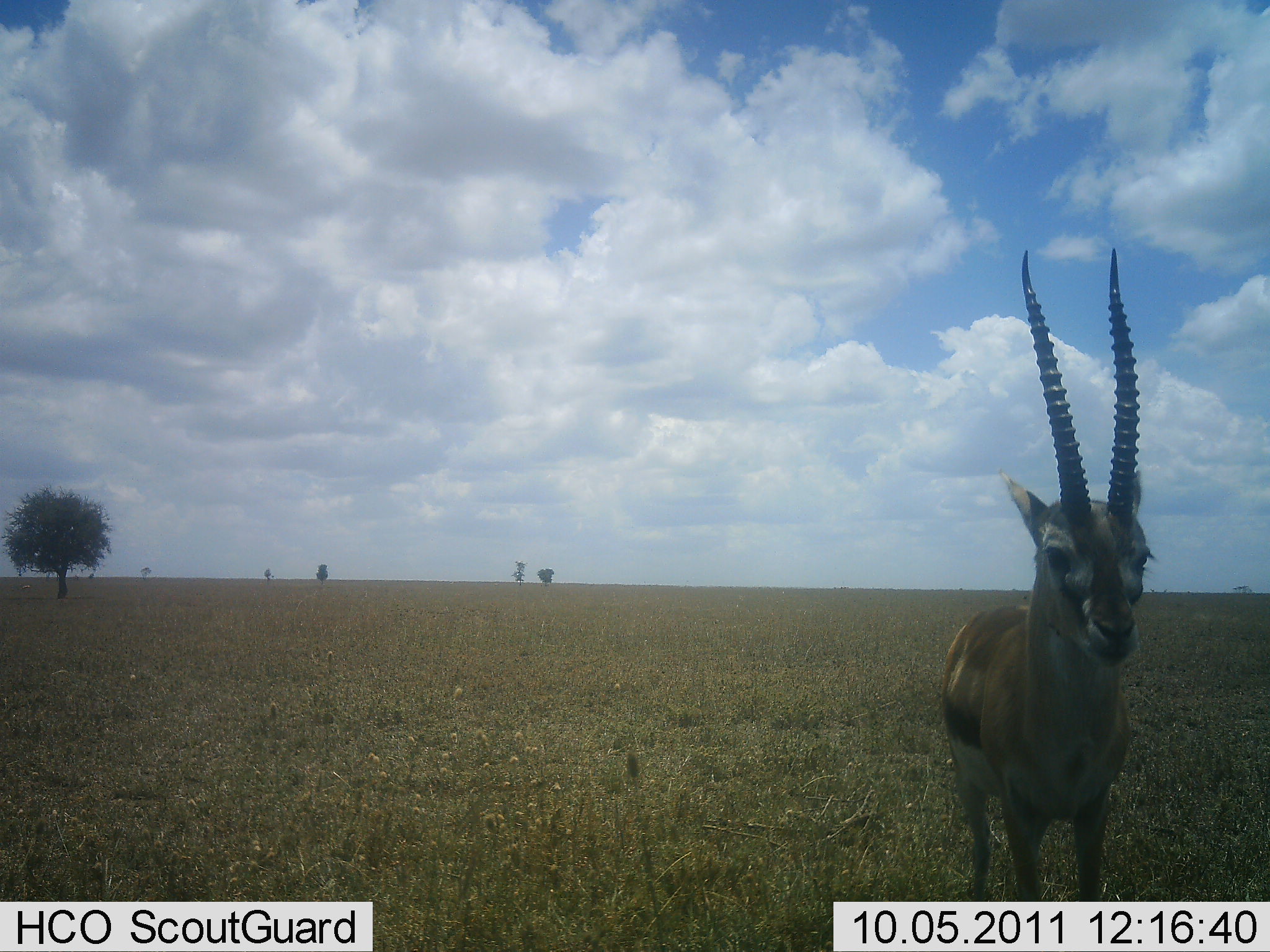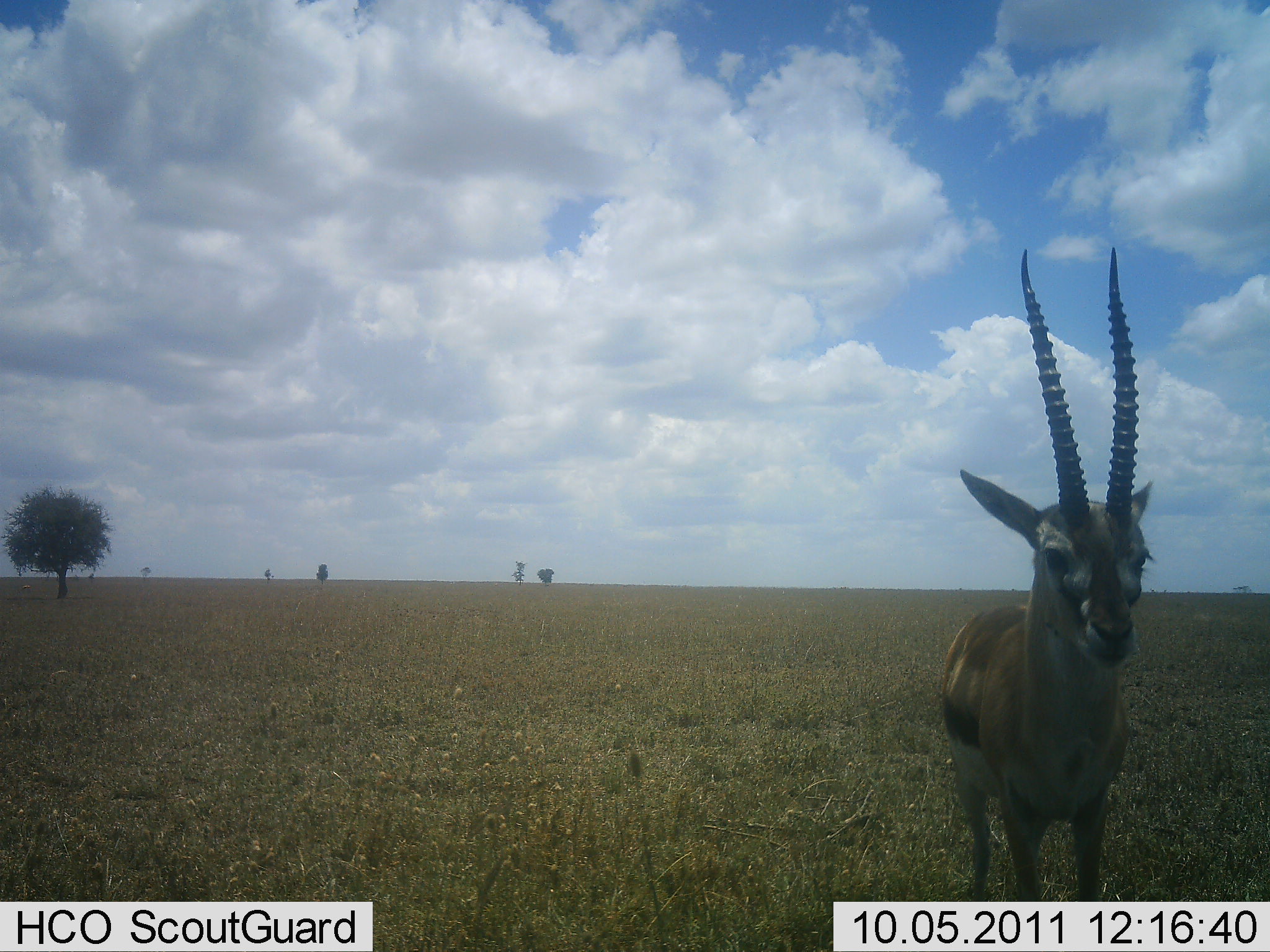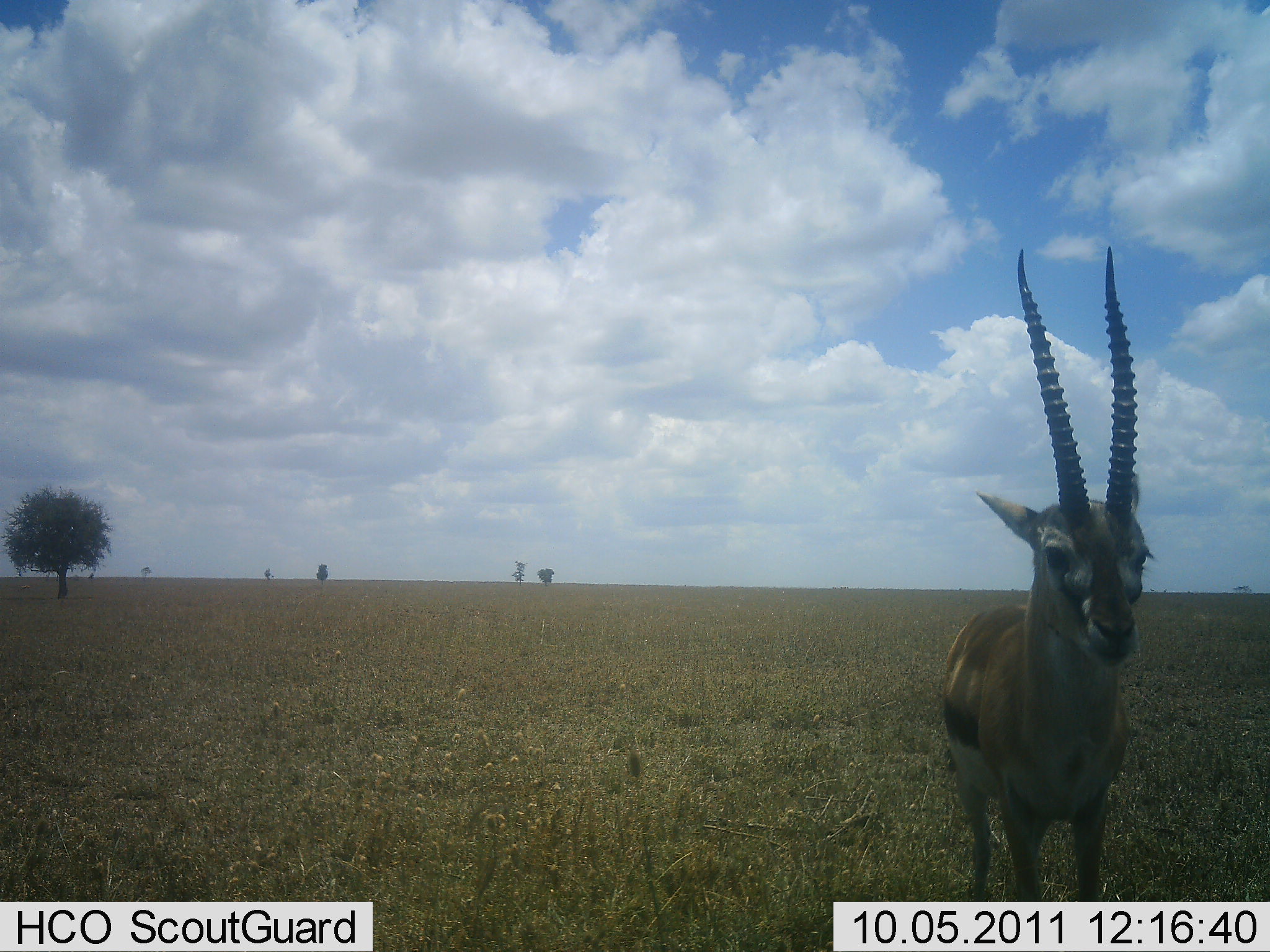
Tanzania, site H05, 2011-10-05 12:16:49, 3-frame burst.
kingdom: Animalia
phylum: Chordata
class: Mammalia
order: Artiodactyla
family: Bovidae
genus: Eudorcas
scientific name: Eudorcas thomsonii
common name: thomson's gazelle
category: gazellethomsons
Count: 1.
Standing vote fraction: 92%.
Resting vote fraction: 8%.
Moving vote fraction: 8%.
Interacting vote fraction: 0%.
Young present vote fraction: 0%.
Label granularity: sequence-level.